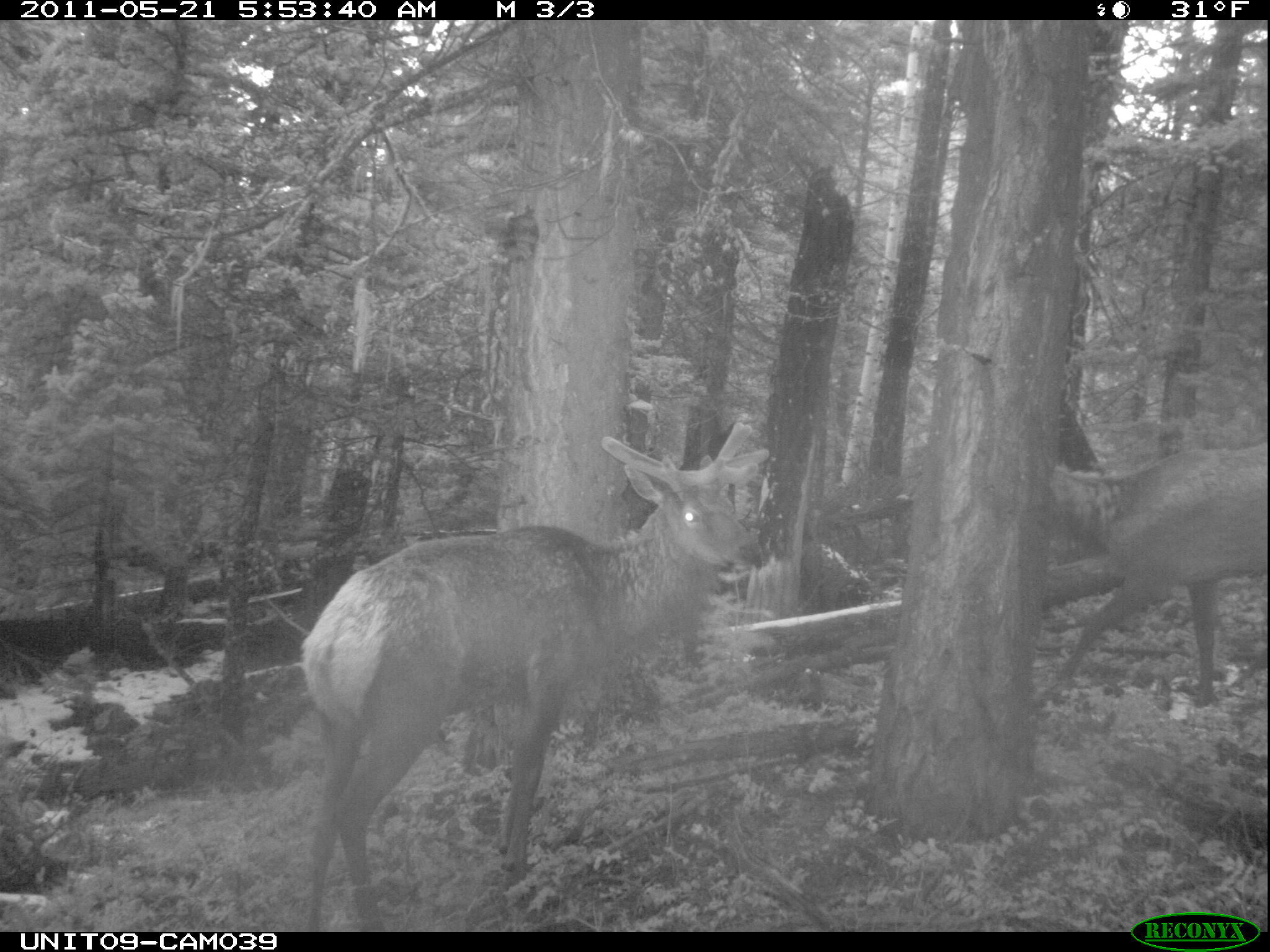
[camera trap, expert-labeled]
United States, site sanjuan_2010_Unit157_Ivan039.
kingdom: Animalia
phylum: Chordata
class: Mammalia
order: Artiodactyla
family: Cervidae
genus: Cervus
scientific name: Cervus elaphus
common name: red deer